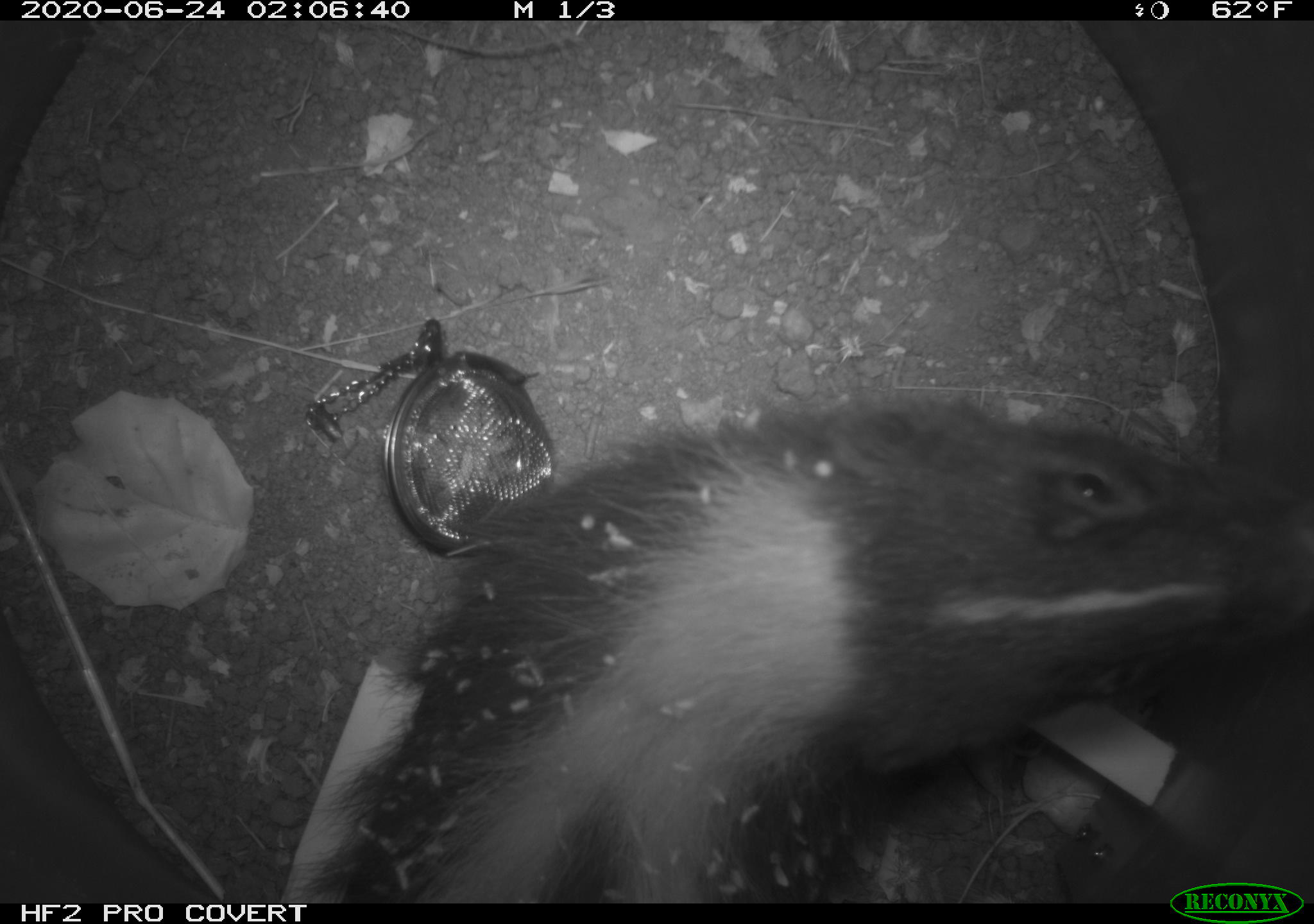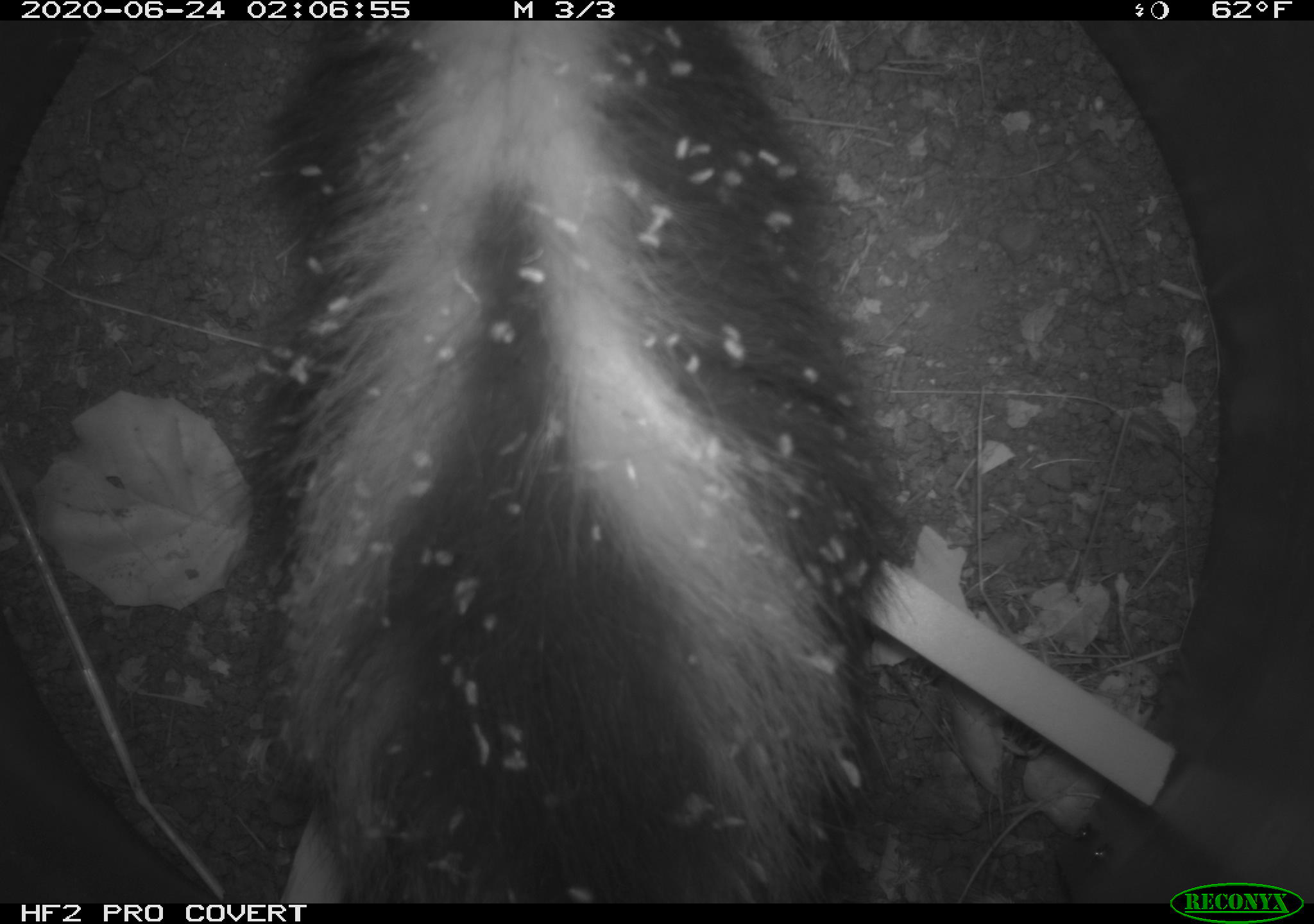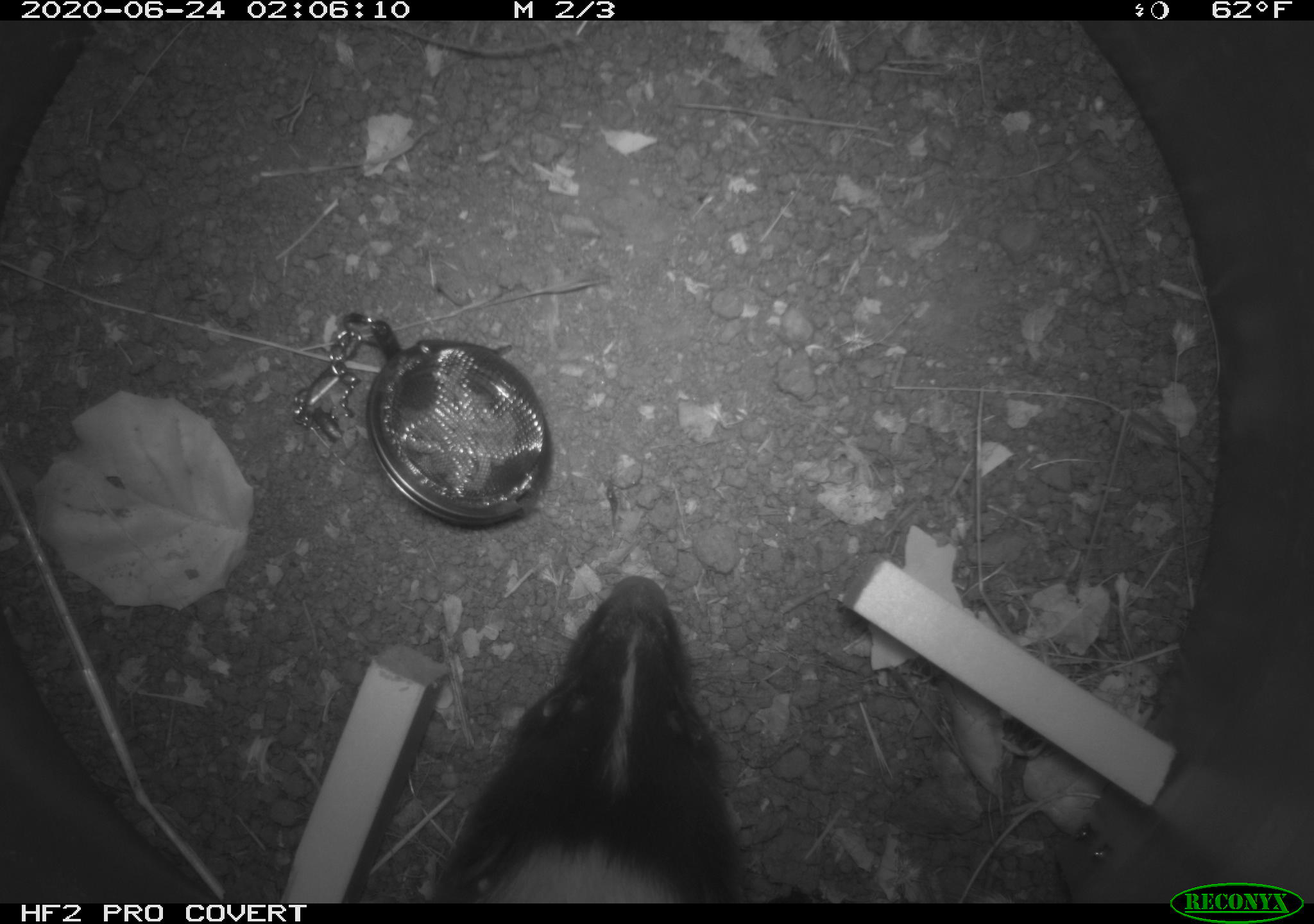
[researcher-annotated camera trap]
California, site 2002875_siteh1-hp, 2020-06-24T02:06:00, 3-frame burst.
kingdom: Animalia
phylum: Chordata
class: Mammalia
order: Carnivora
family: Mephitidae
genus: Mephitis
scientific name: Mephitis mephitis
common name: striped skunk